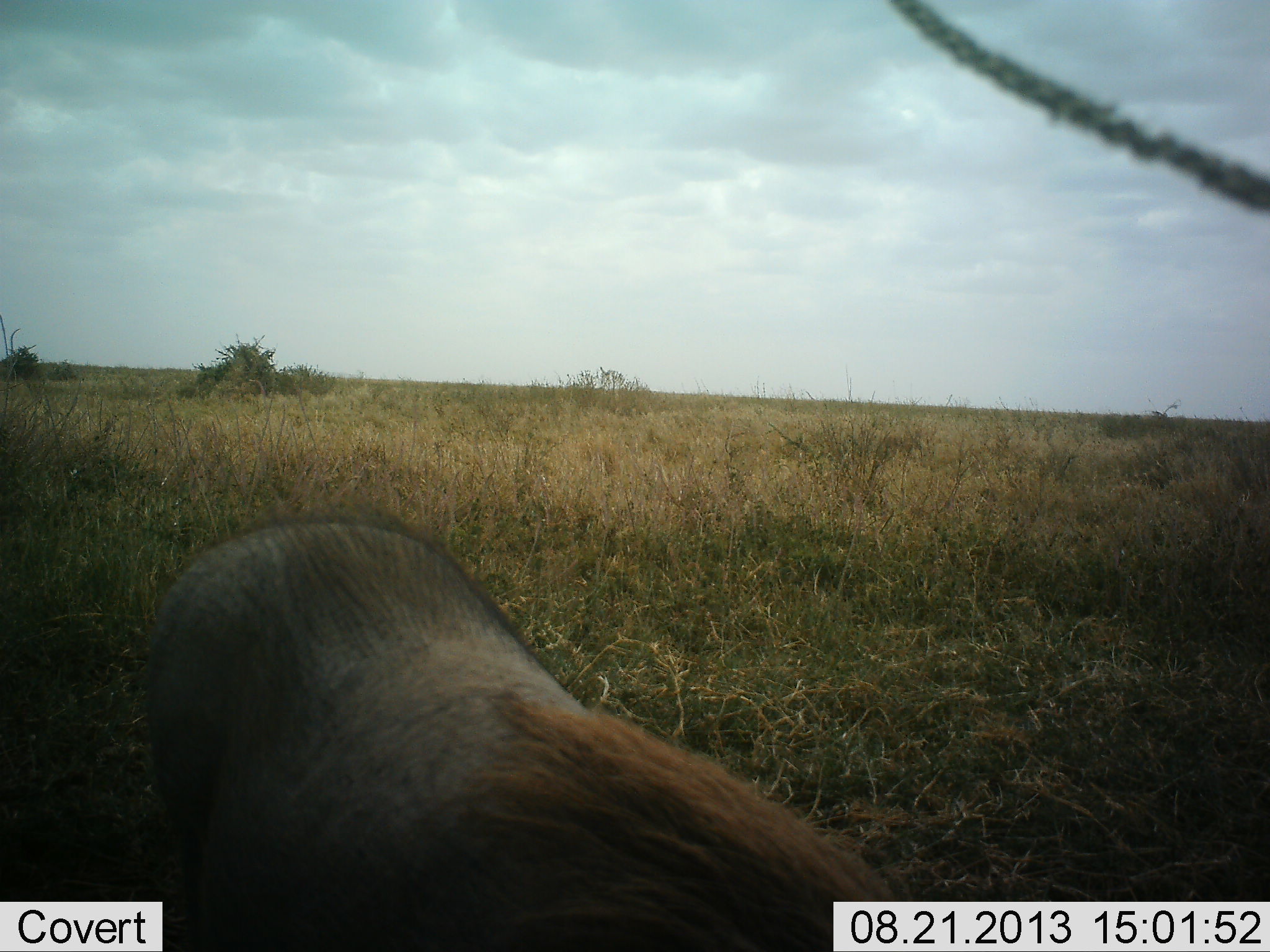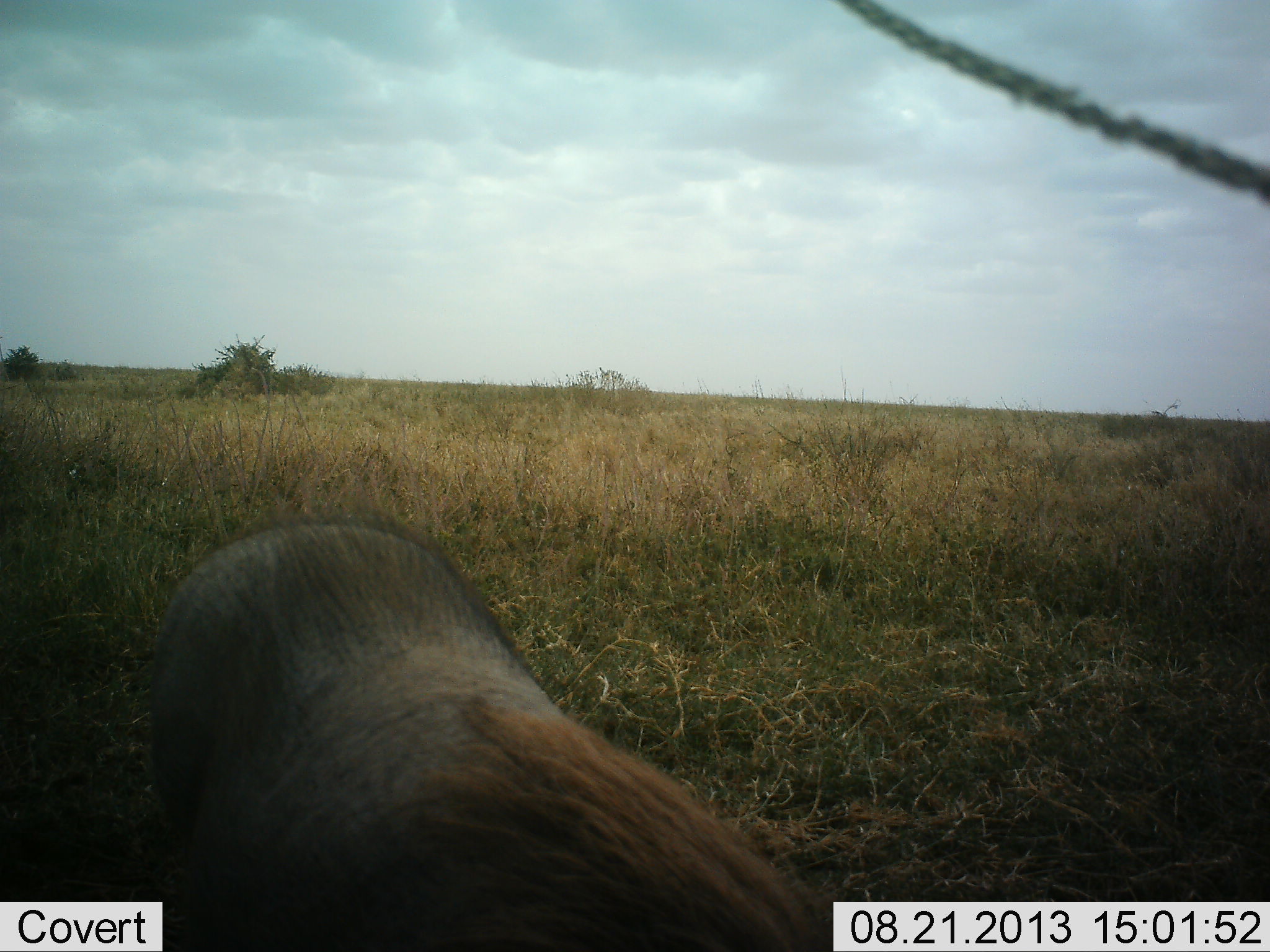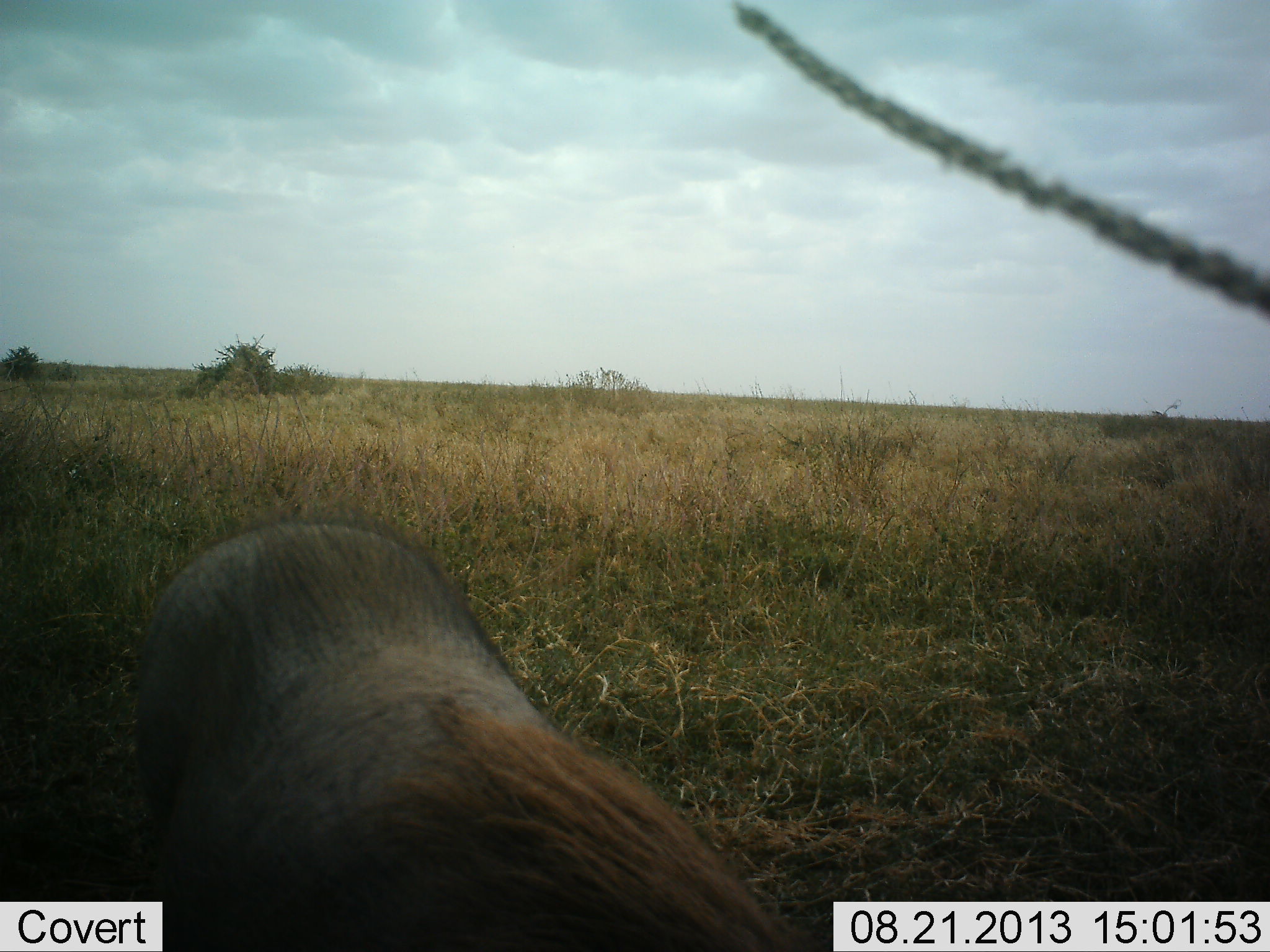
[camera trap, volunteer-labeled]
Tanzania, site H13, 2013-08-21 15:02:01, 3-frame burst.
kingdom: Animalia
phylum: Chordata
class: Mammalia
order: Artiodactyla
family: Suidae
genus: Phacochoerus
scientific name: Phacochoerus africanus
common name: warthog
Warthog (Phacochoerus africanus), count 1. Behavior (volunteer vote fractions): standing 58%, resting 0%, moving 0%, interacting 0%. Young present (vote fraction): 0%. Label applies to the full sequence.